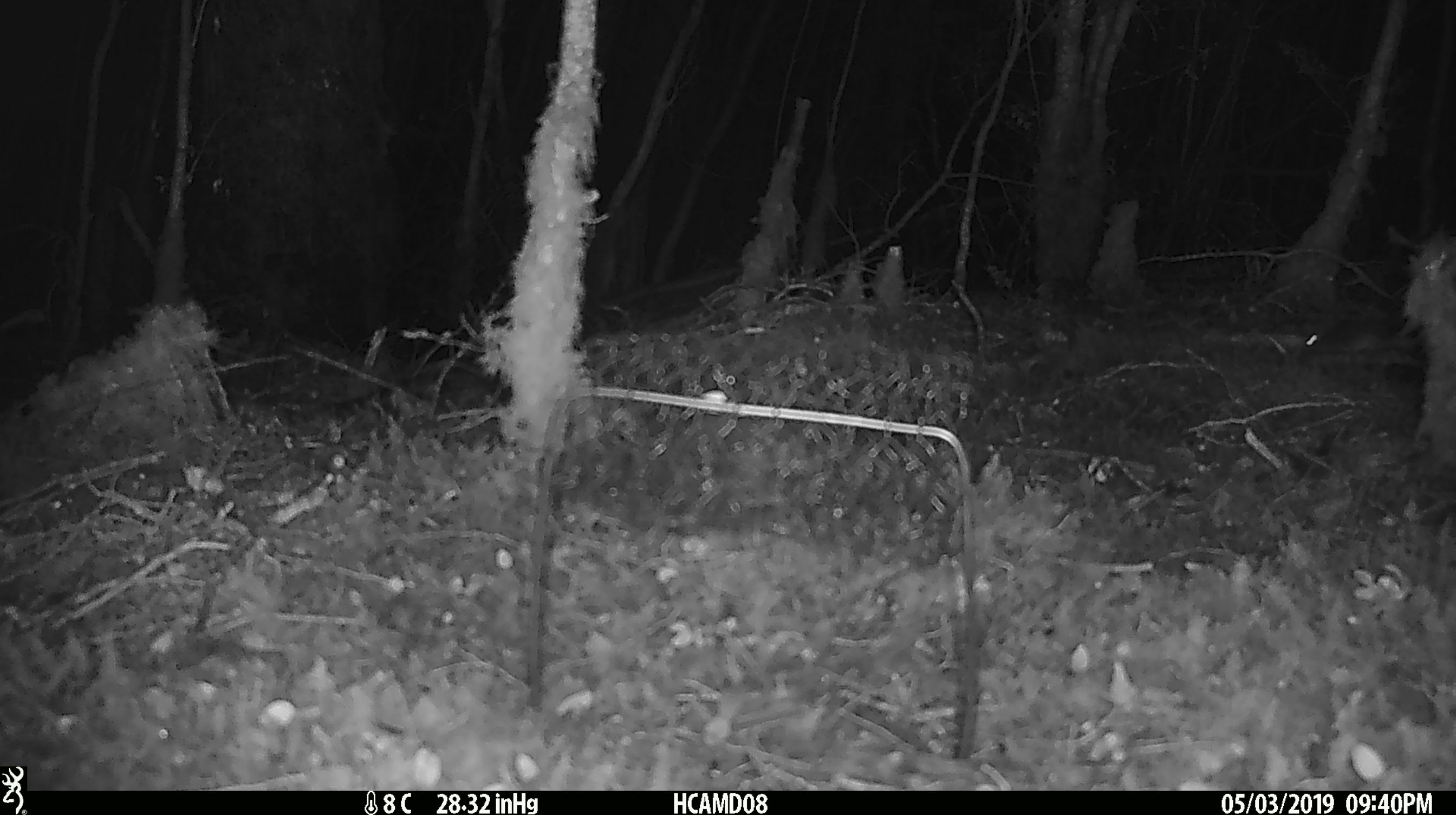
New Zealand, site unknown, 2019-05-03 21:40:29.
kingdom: Animalia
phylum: Chordata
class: Mammalia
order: Rodentia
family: Muridae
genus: Mus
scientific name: Mus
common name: mouse